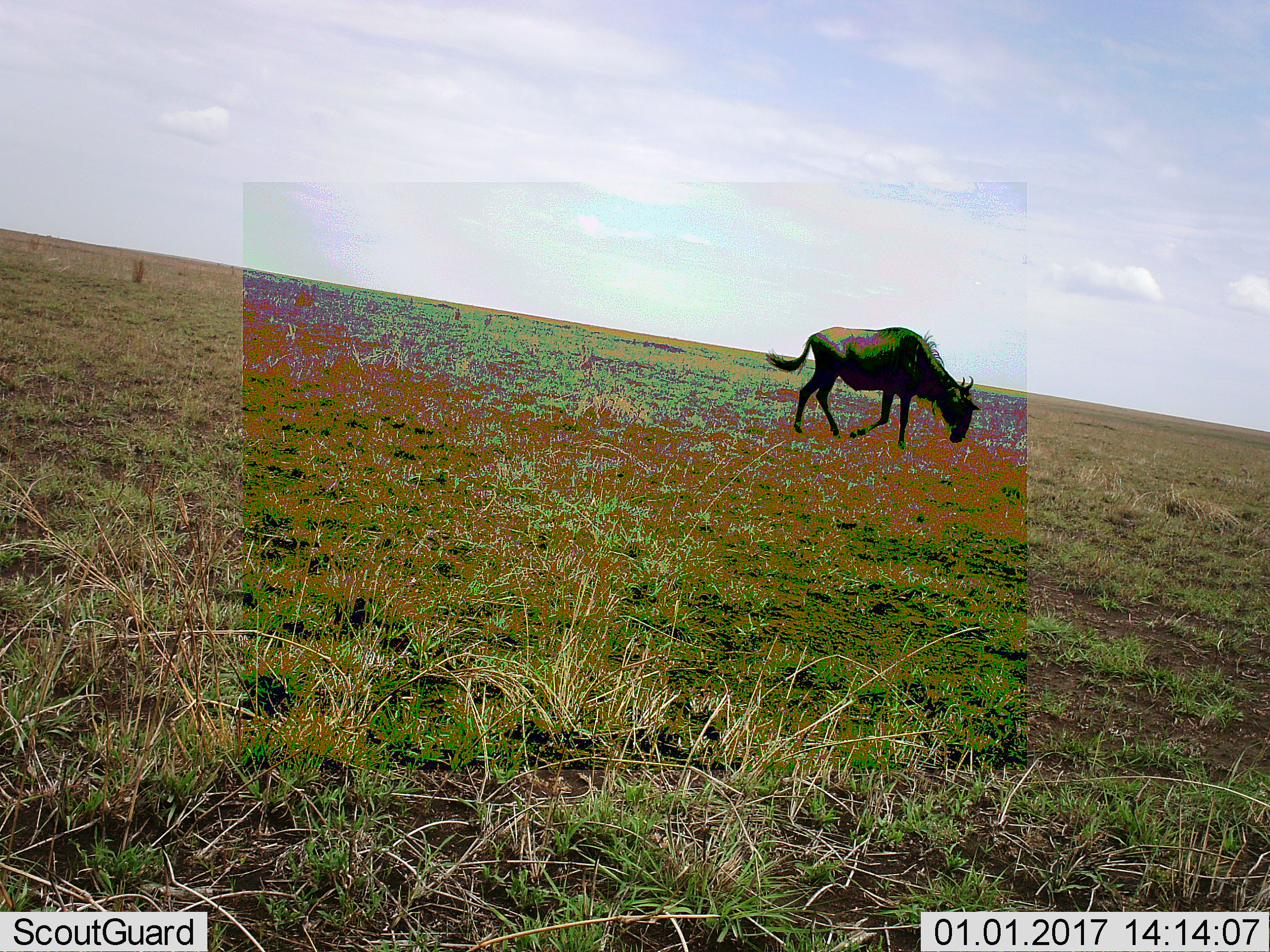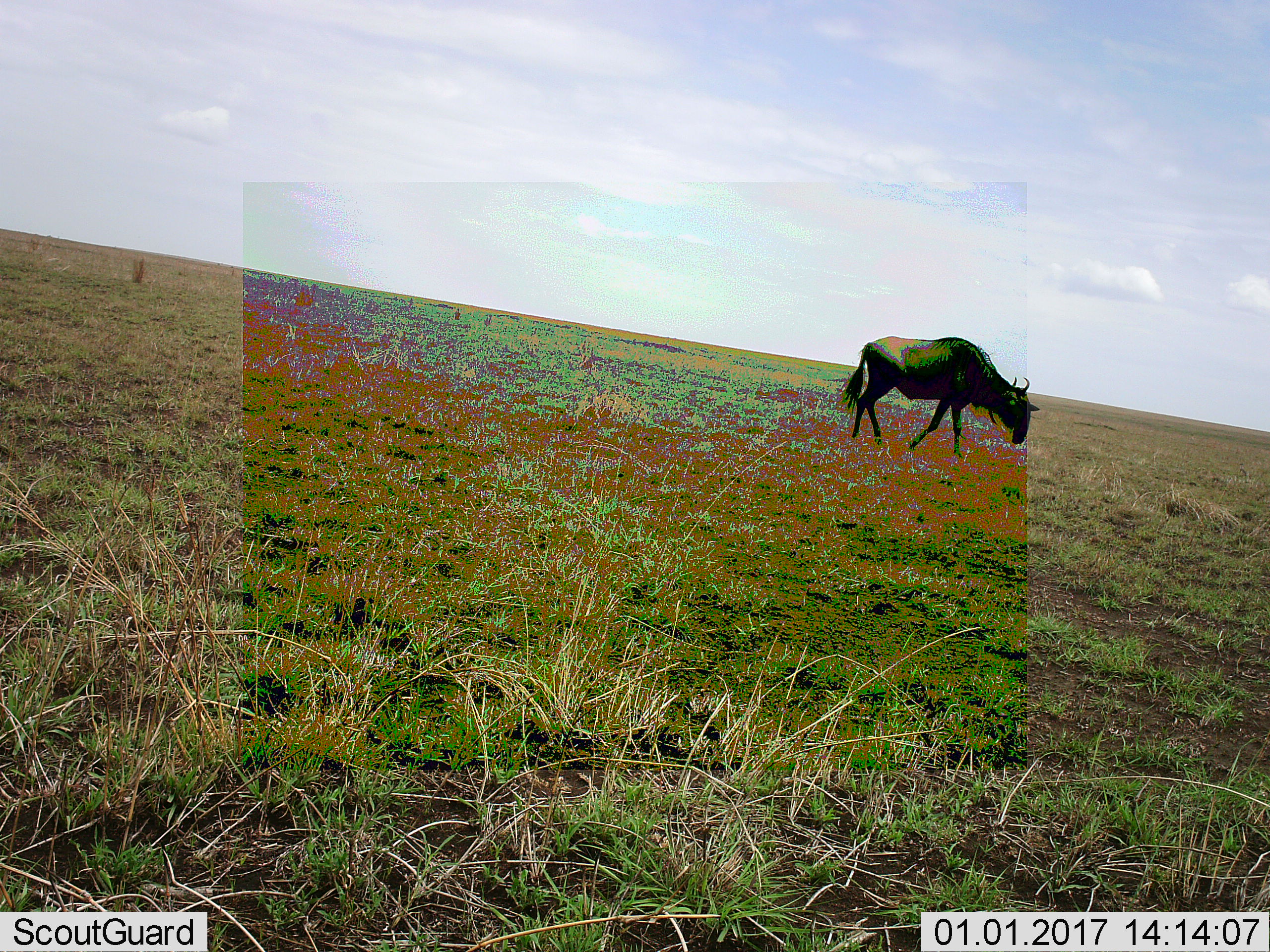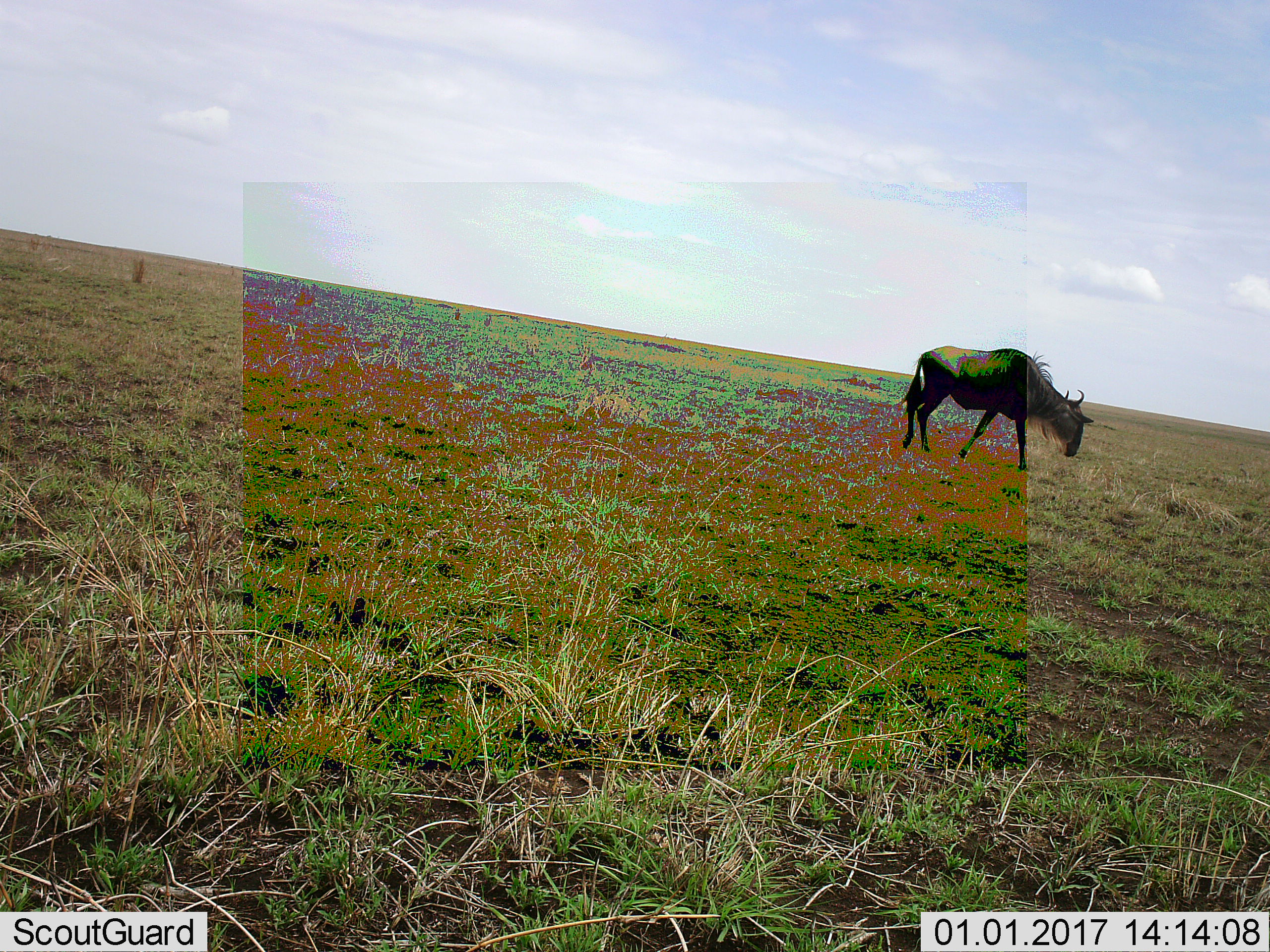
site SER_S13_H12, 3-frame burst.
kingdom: Animalia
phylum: Chordata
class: Mammalia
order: Artiodactyla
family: Bovidae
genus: Connochaetes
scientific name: Connochaetes taurinus taurinus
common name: blue wildebeest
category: wildebeestblue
Wildebeestblue (blue wildebeest) (Connochaetes taurinus taurinus), count 1. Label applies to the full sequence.